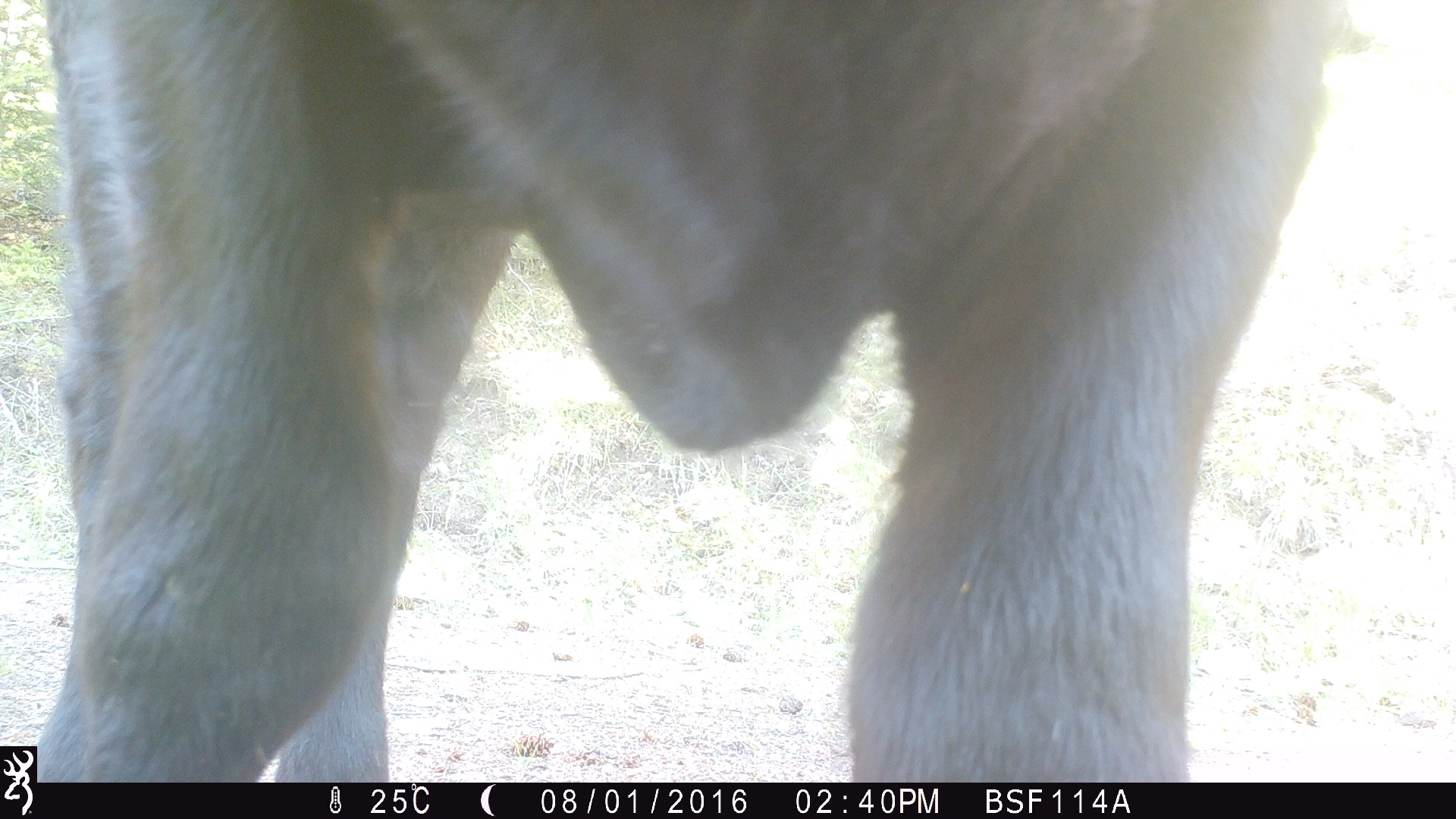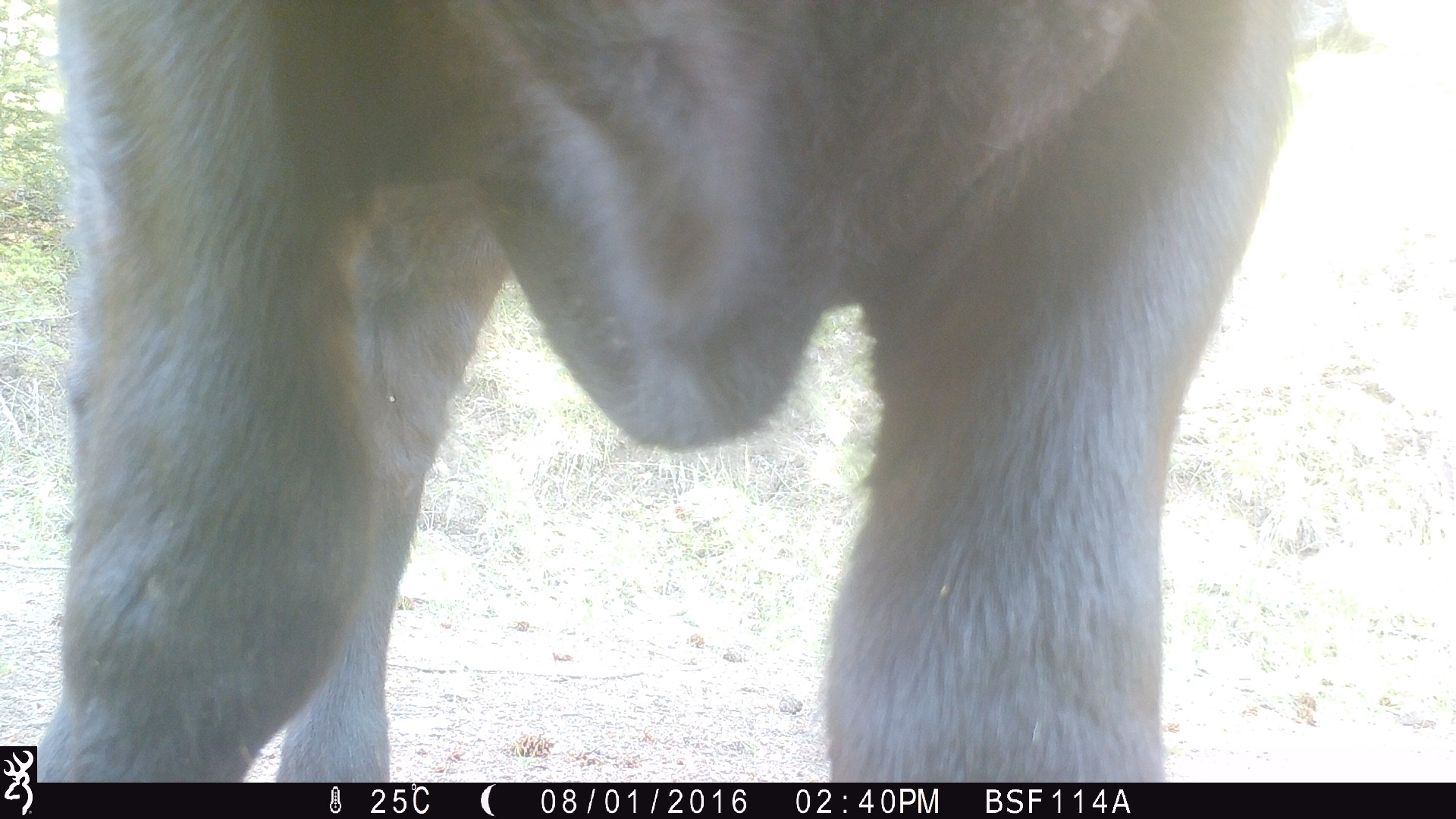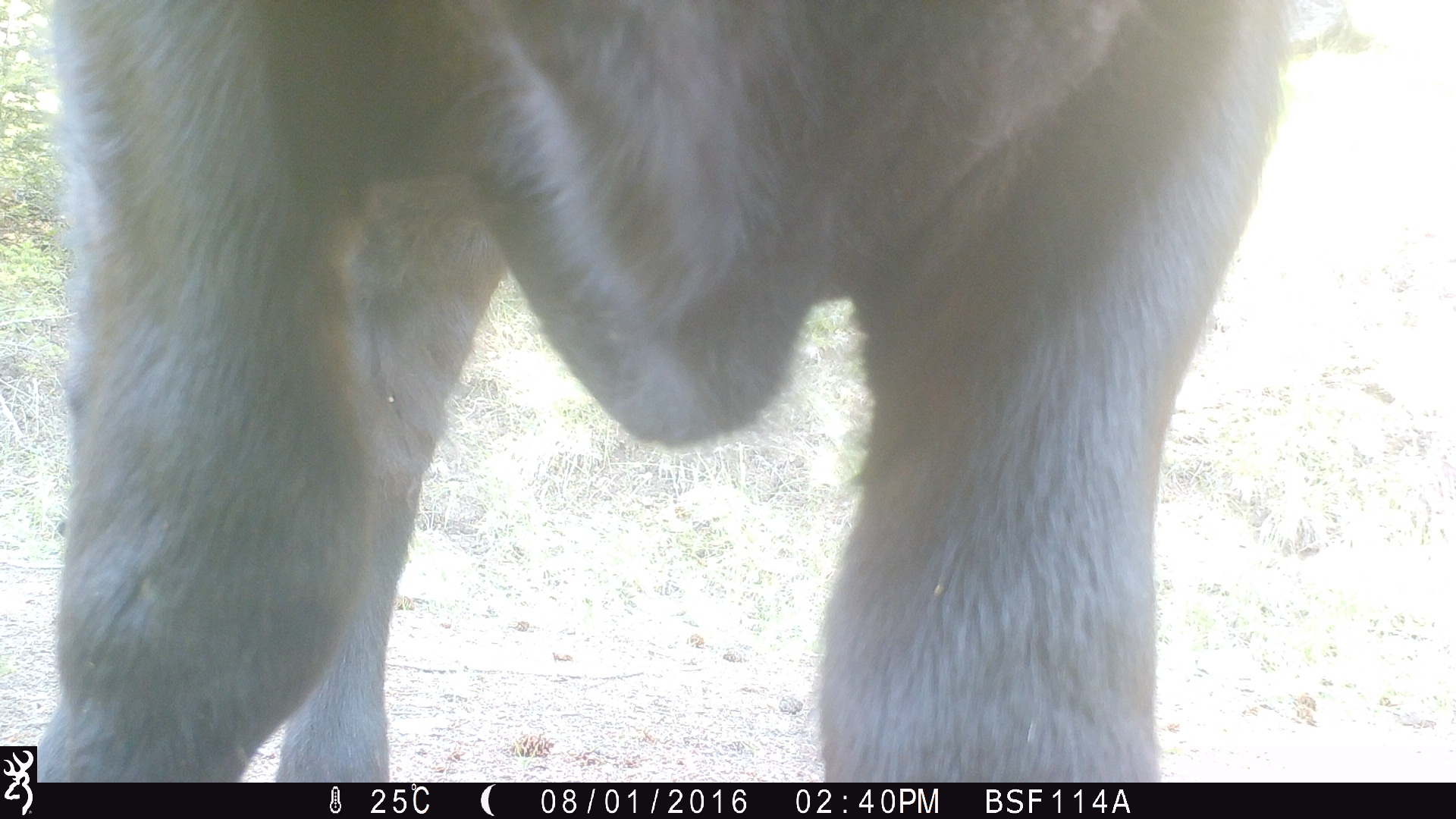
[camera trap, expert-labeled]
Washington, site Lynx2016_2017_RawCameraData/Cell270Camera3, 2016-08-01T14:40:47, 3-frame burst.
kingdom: Animalia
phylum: Chordata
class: Mammalia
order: Artiodactyla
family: Bovidae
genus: Bos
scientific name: Bos taurus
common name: domestic cattle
Domestic cattle (Bos taurus). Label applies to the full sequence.